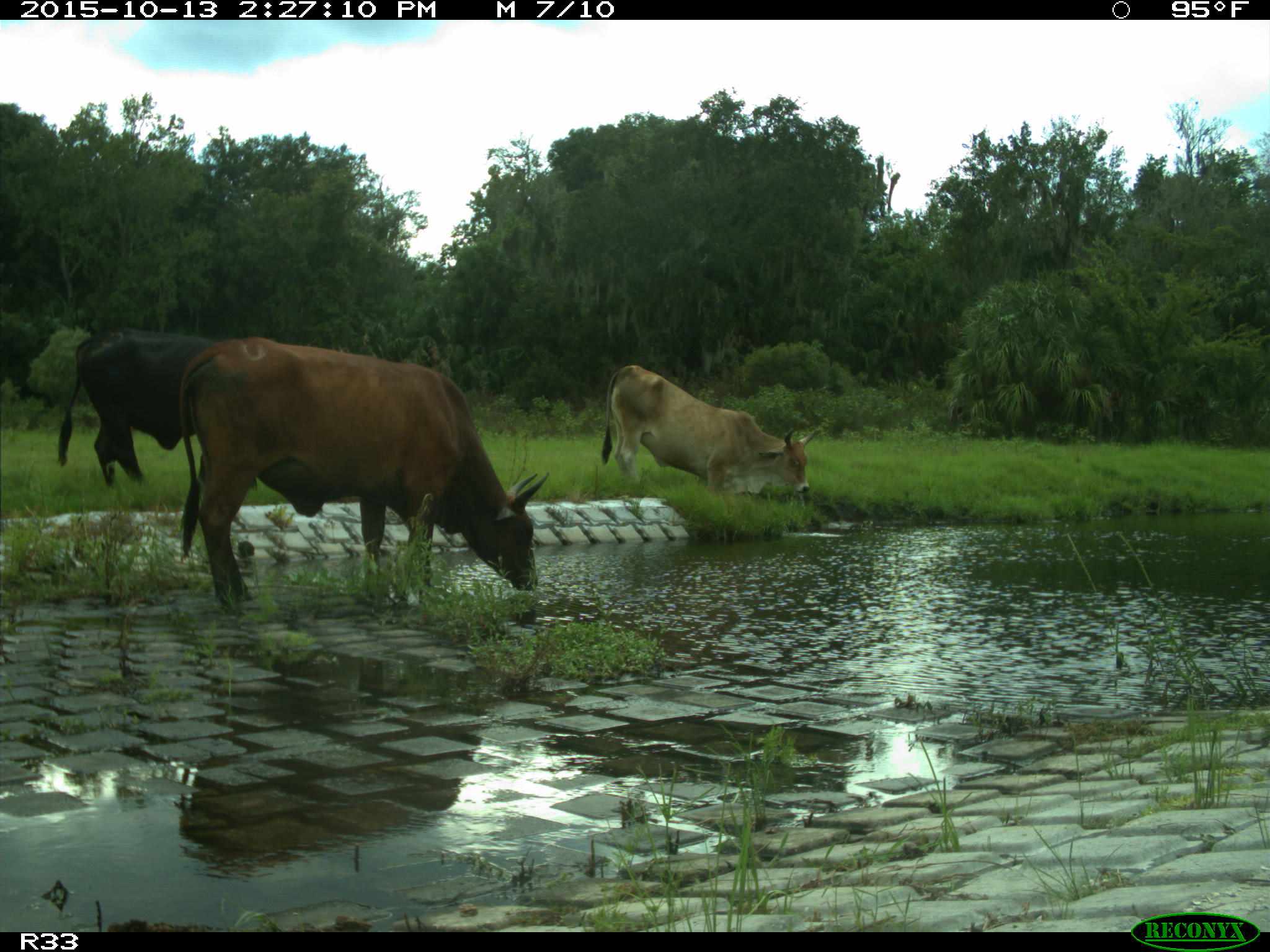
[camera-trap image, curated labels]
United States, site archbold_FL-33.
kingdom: Animalia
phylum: Chordata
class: Mammalia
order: Artiodactyla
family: Bovidae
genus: Bos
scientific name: Bos taurus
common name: domestic cow